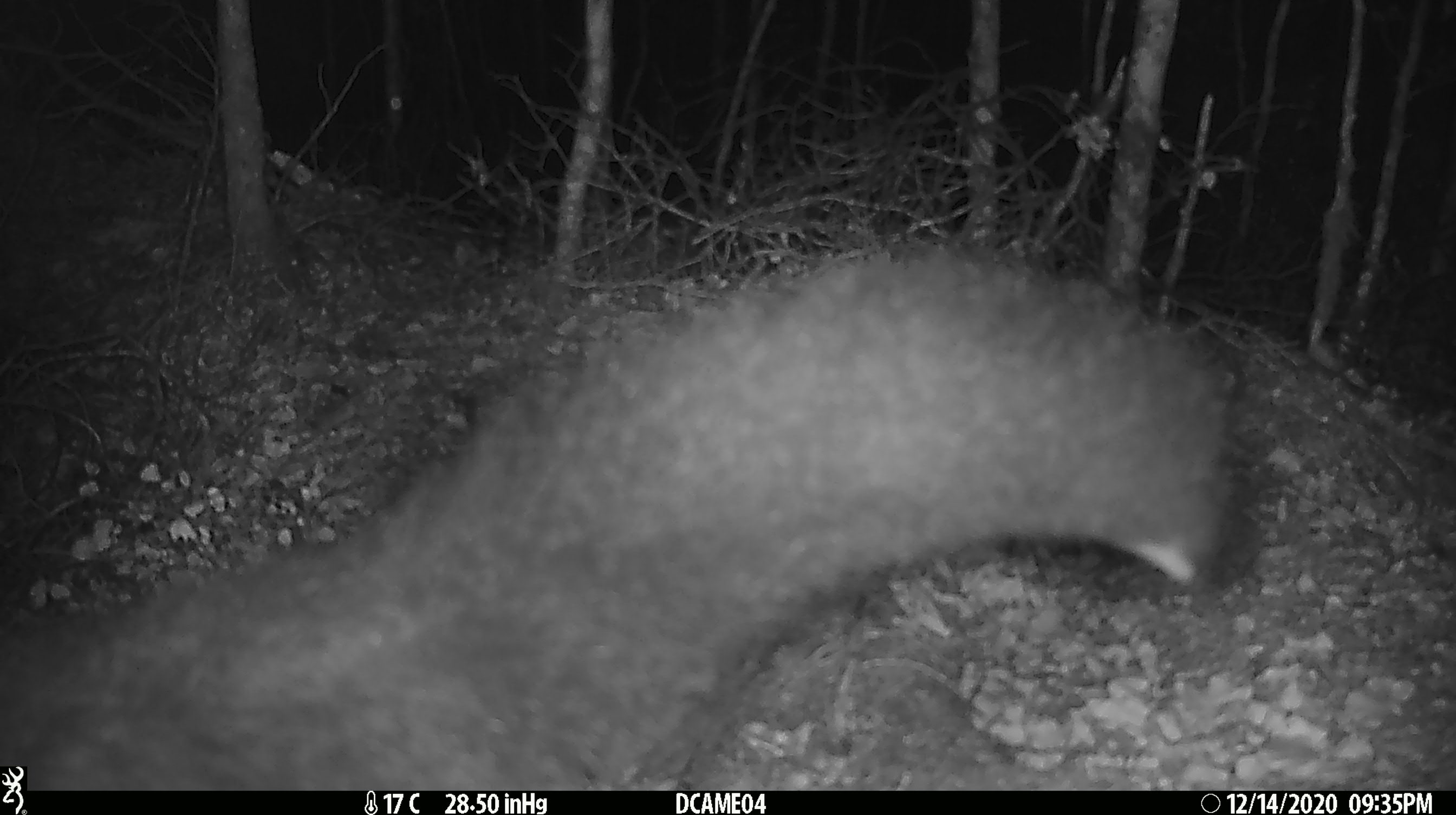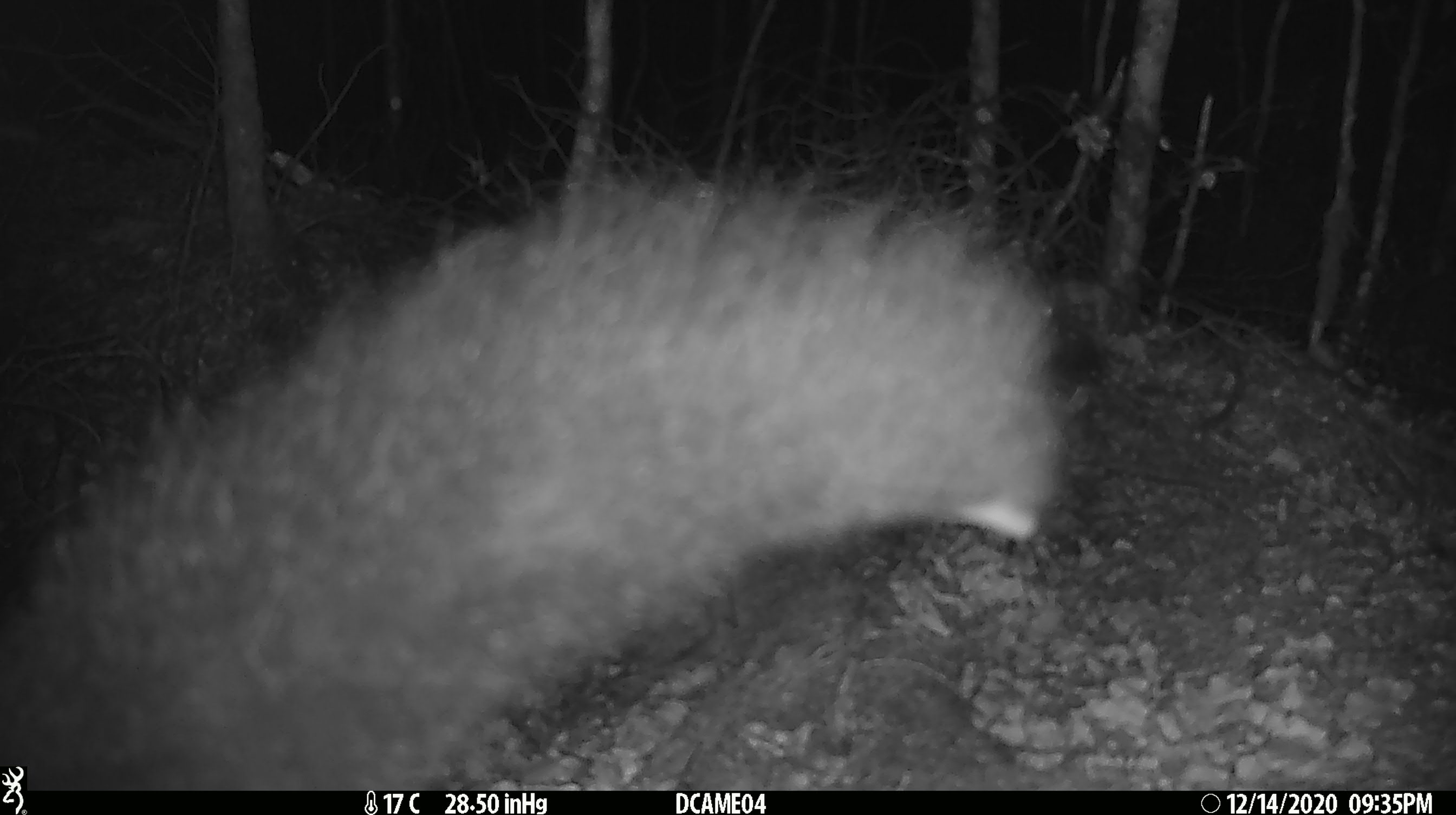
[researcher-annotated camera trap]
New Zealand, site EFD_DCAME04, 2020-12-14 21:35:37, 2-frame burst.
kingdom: Animalia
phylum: Chordata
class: Mammalia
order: Diprotodontia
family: Phalangeridae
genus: Trichosurus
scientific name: Trichosurus vulpecula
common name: common brushtail possum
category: possum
Possum (common brushtail possum) (Trichosurus vulpecula).